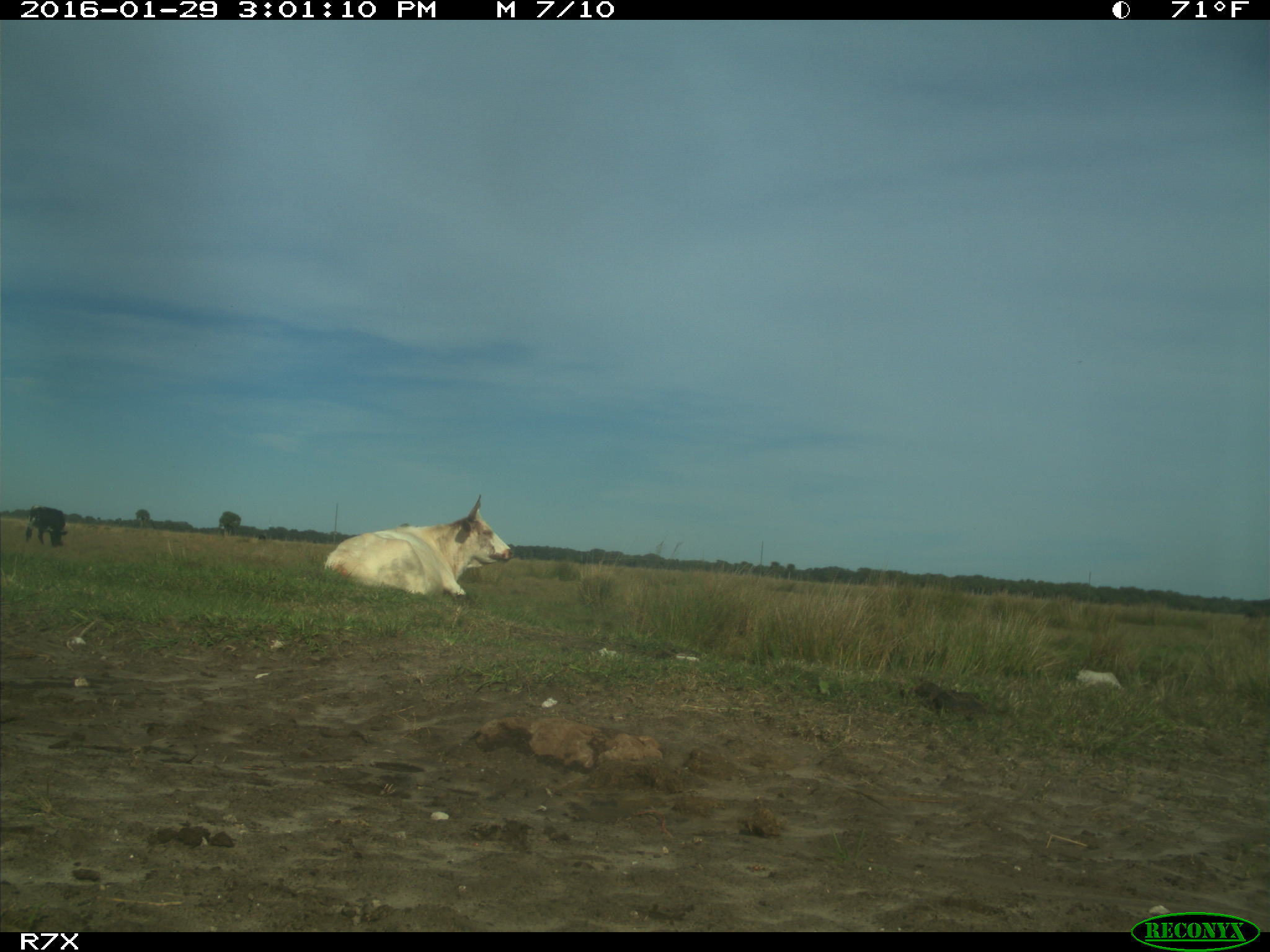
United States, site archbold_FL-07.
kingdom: Animalia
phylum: Chordata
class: Mammalia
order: Artiodactyla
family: Bovidae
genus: Bos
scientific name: Bos taurus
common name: domestic cow